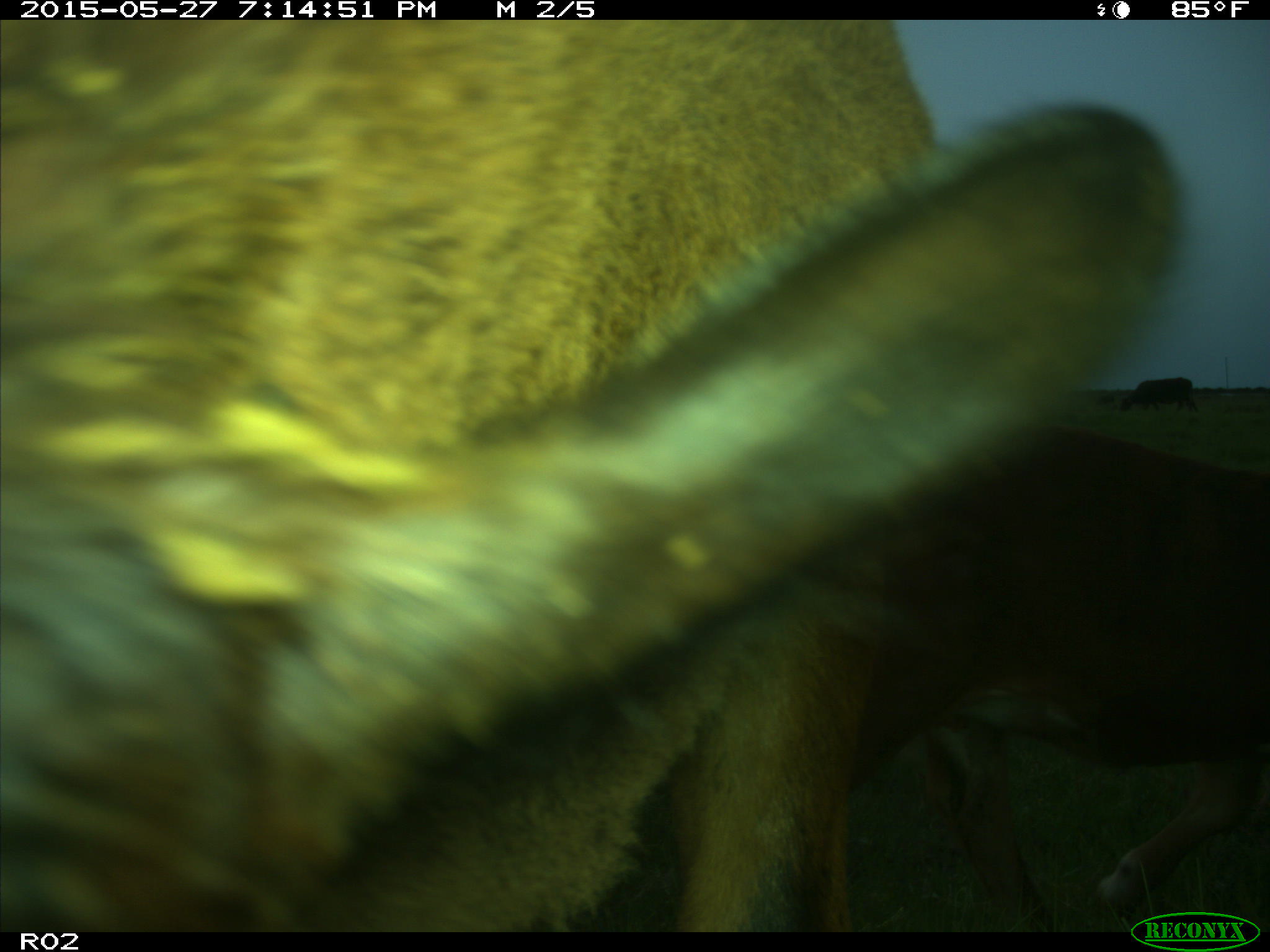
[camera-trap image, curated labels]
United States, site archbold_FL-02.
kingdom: Animalia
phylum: Chordata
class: Mammalia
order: Artiodactyla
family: Bovidae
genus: Bos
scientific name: Bos taurus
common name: domestic cow